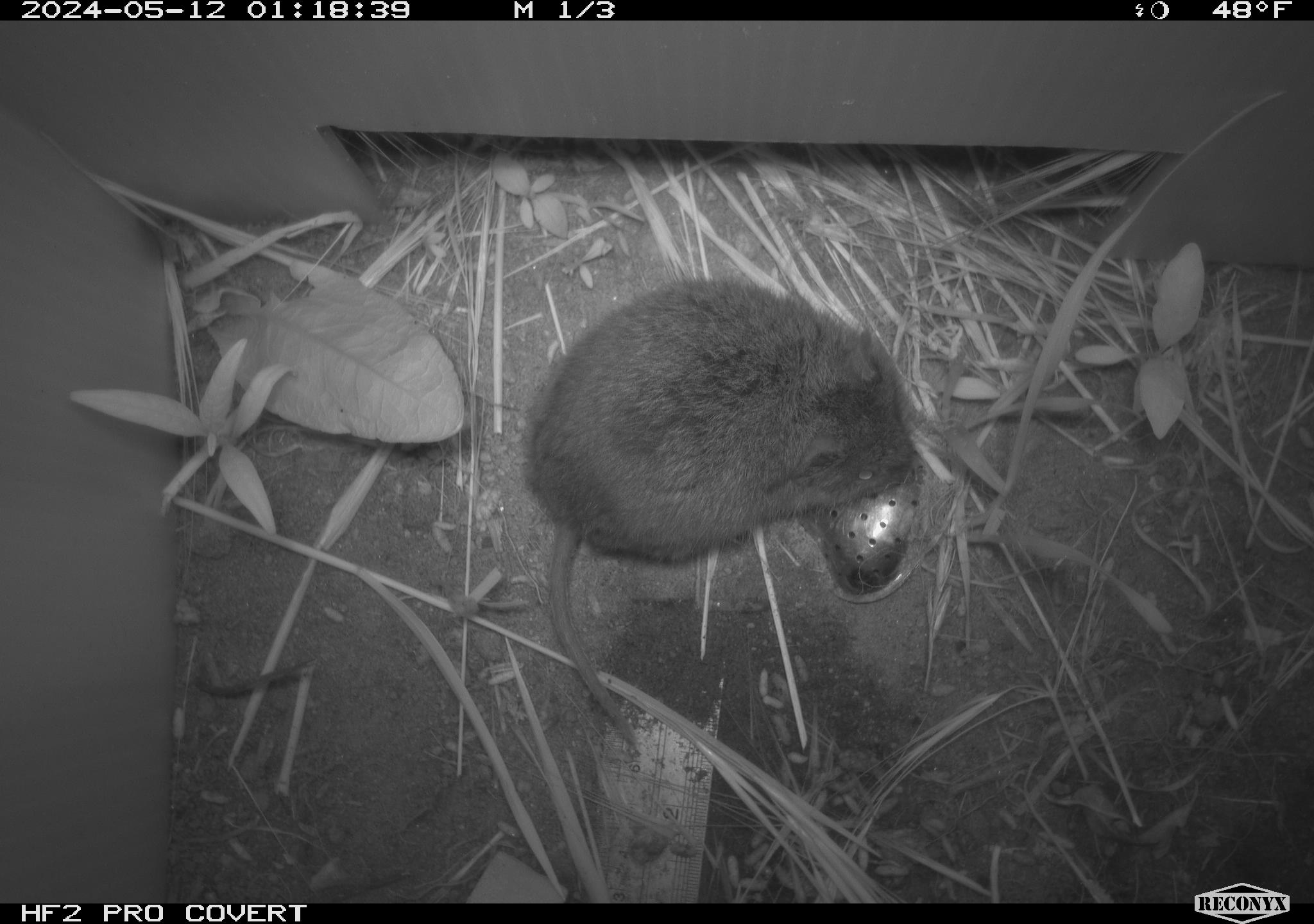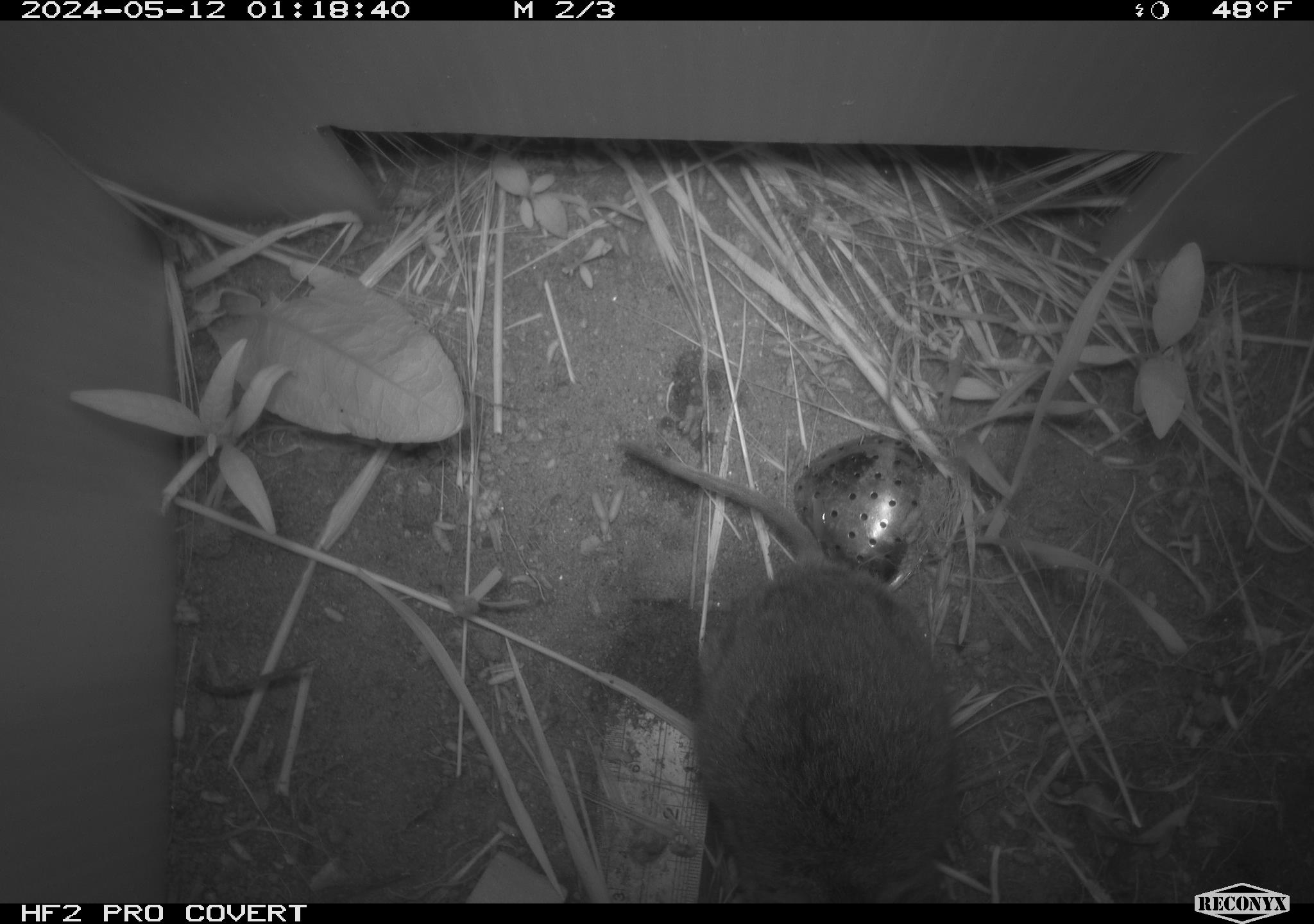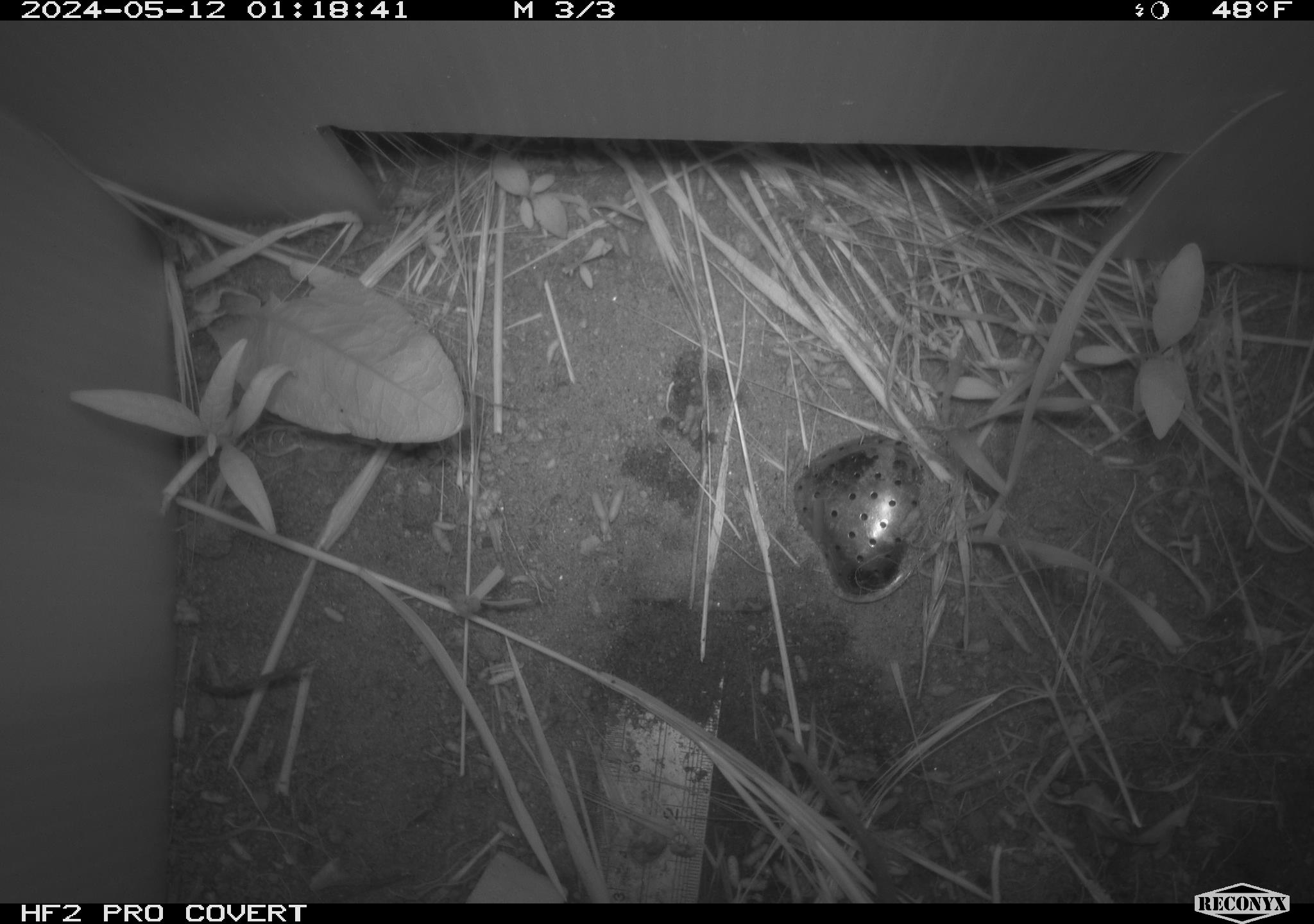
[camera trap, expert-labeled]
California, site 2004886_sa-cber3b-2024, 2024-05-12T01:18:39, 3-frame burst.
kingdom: Animalia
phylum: Chordata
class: Mammalia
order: Rodentia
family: Cricetidae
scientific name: Arvicolinae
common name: voles, lemmings, and muskrats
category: arvicolinae subfamily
Arvicolinae subfamily (voles, lemmings, and muskrats) (Arvicolinae).